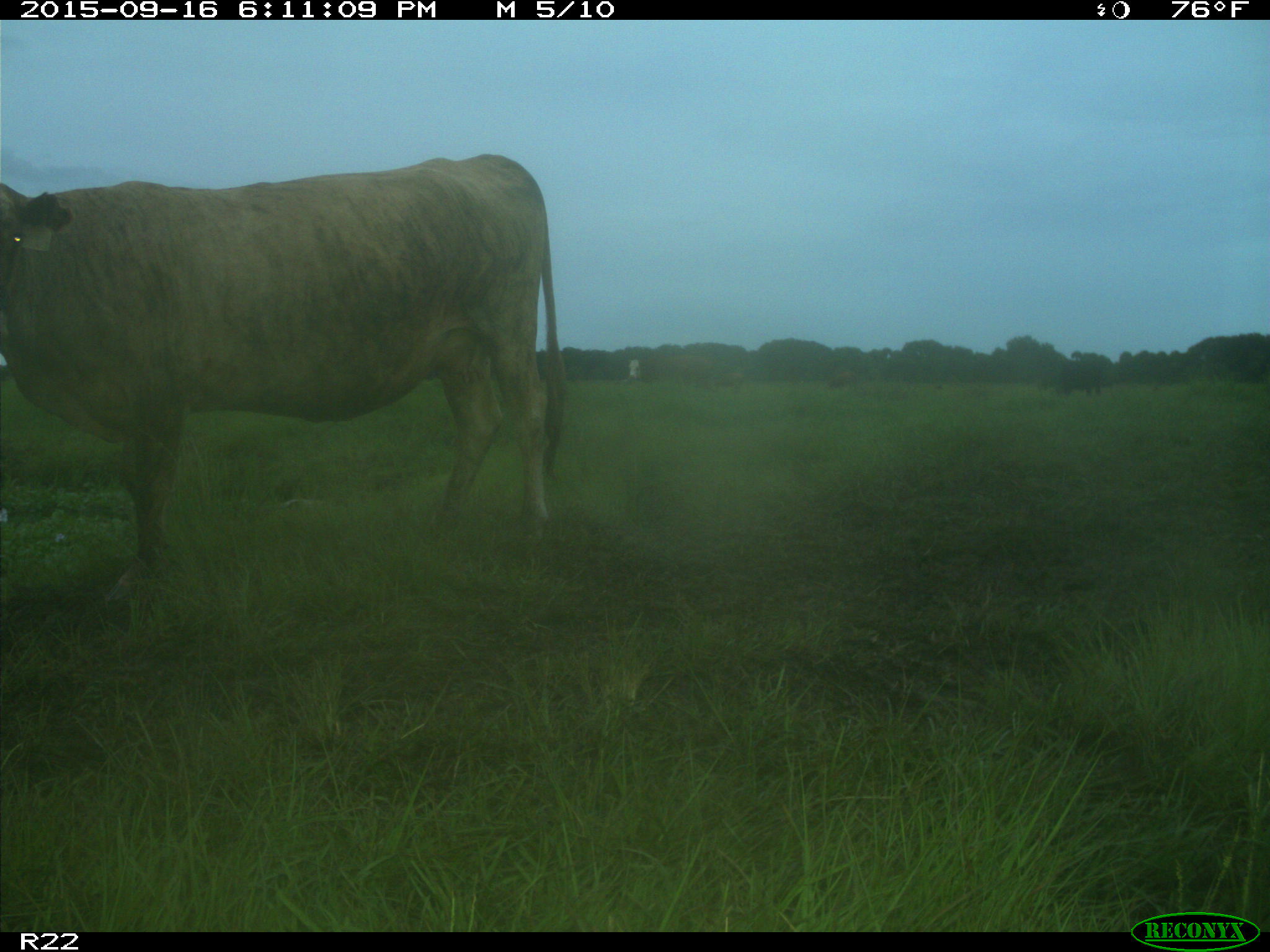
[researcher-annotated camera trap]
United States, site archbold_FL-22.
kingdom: Animalia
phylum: Chordata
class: Mammalia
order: Artiodactyla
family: Bovidae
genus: Bos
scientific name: Bos taurus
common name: domestic cow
Bos taurus (domestic cow).